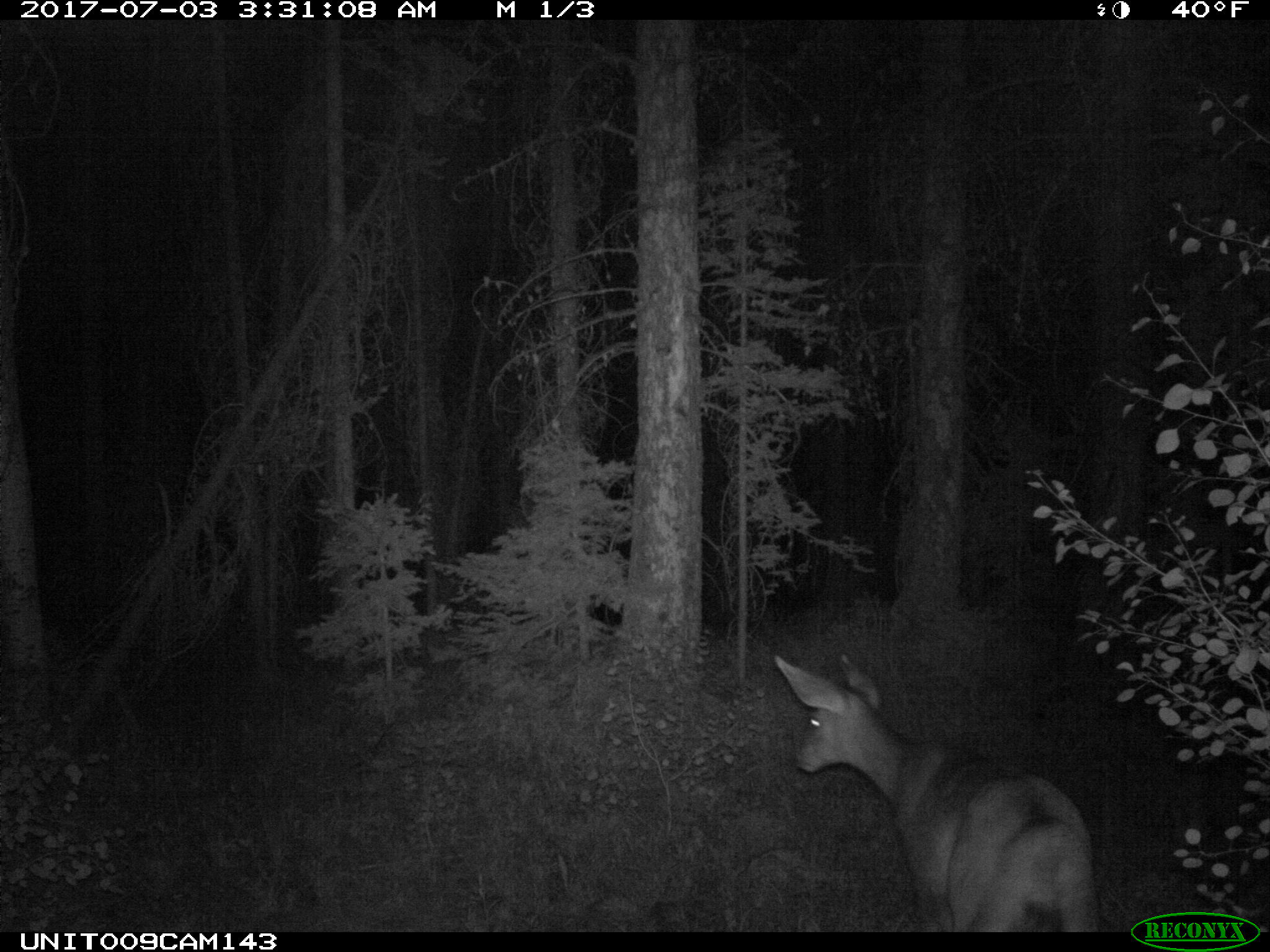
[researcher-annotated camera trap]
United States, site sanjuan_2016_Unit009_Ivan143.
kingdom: Animalia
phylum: Chordata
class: Mammalia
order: Artiodactyla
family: Cervidae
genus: Odocoileus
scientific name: Odocoileus hemionus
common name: mule deer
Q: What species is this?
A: Odocoileus hemionus (mule deer).